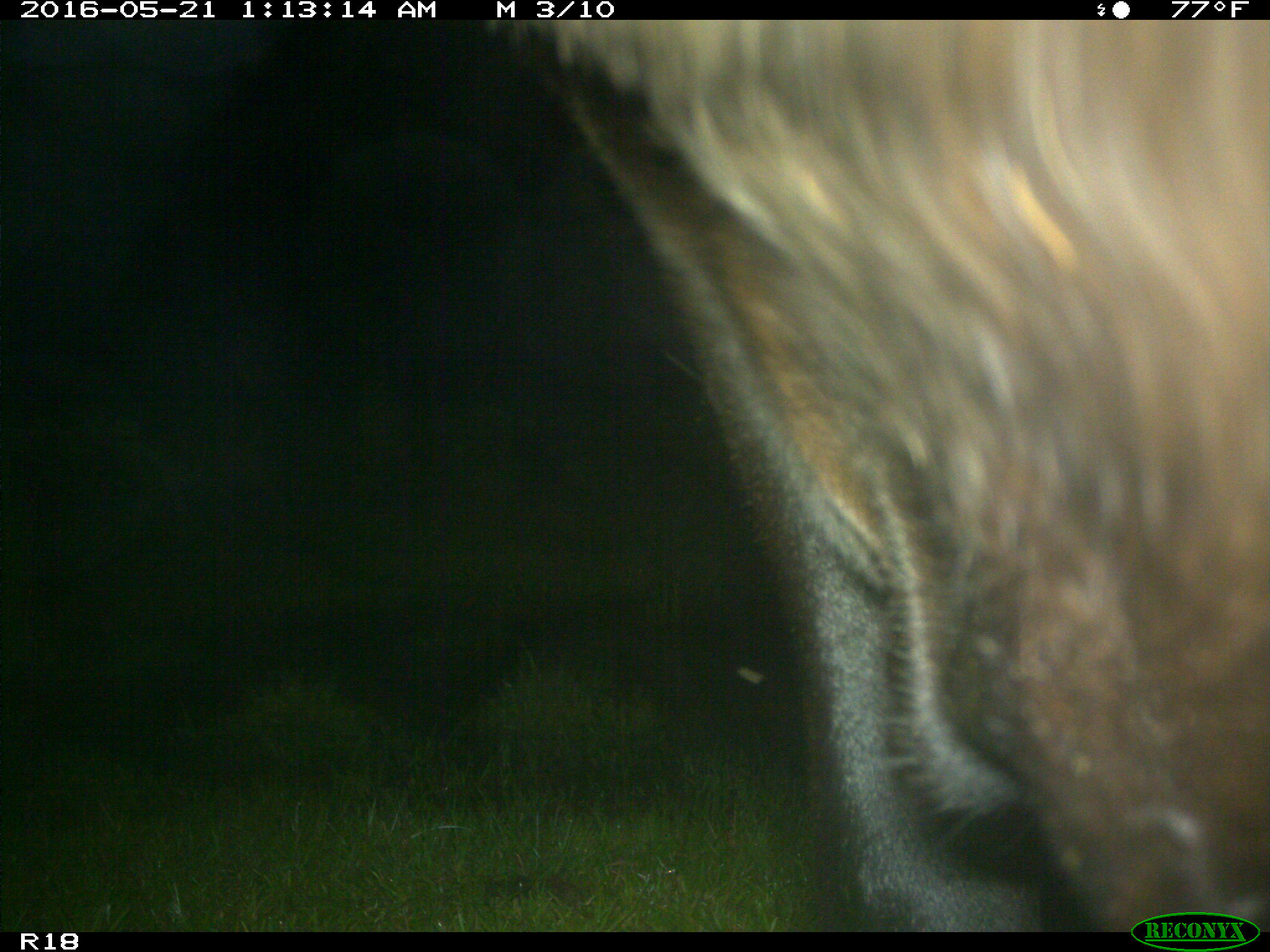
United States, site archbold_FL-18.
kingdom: Animalia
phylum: Chordata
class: Mammalia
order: Artiodactyla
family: Bovidae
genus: Bos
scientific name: Bos taurus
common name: domestic cow